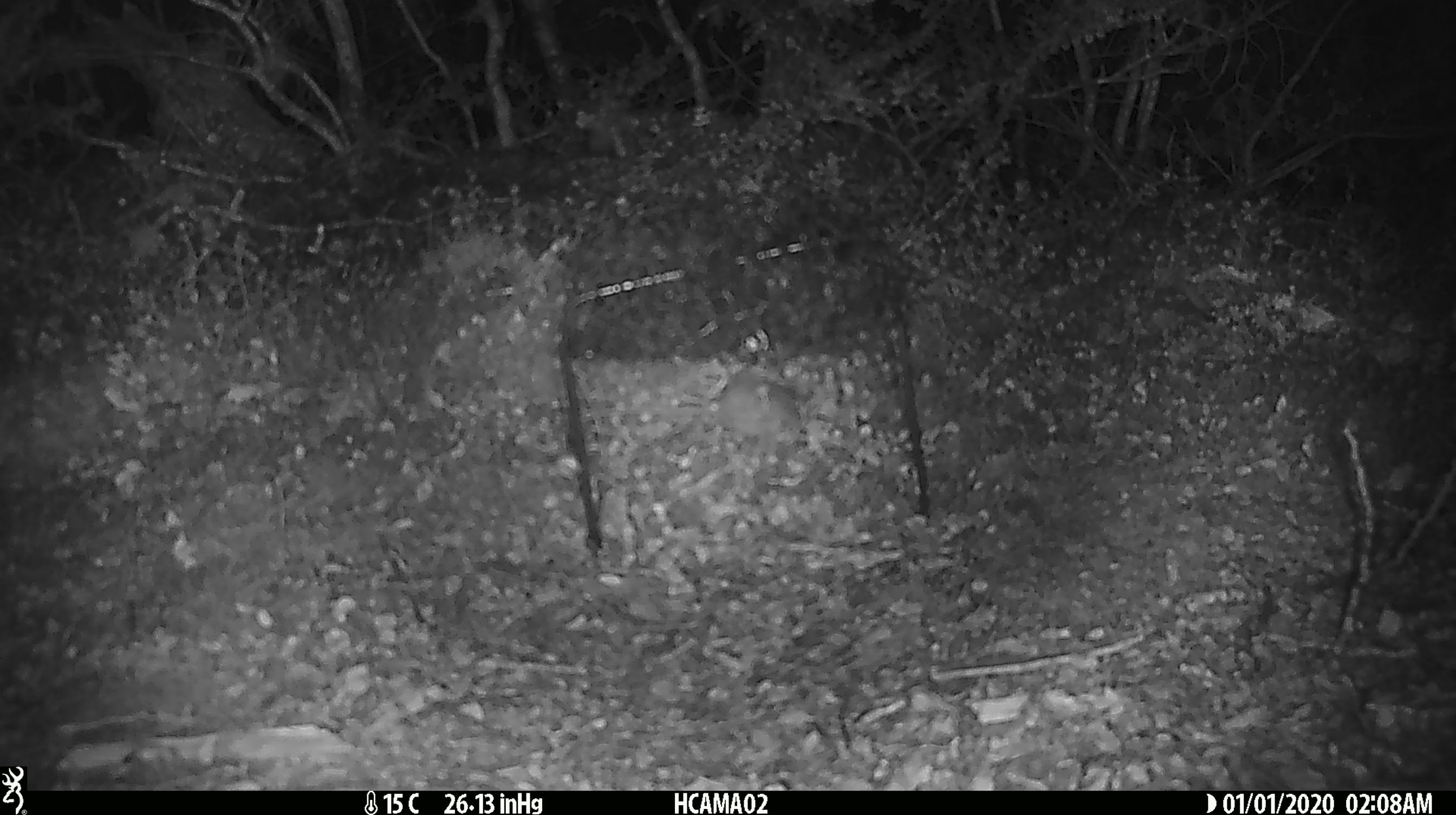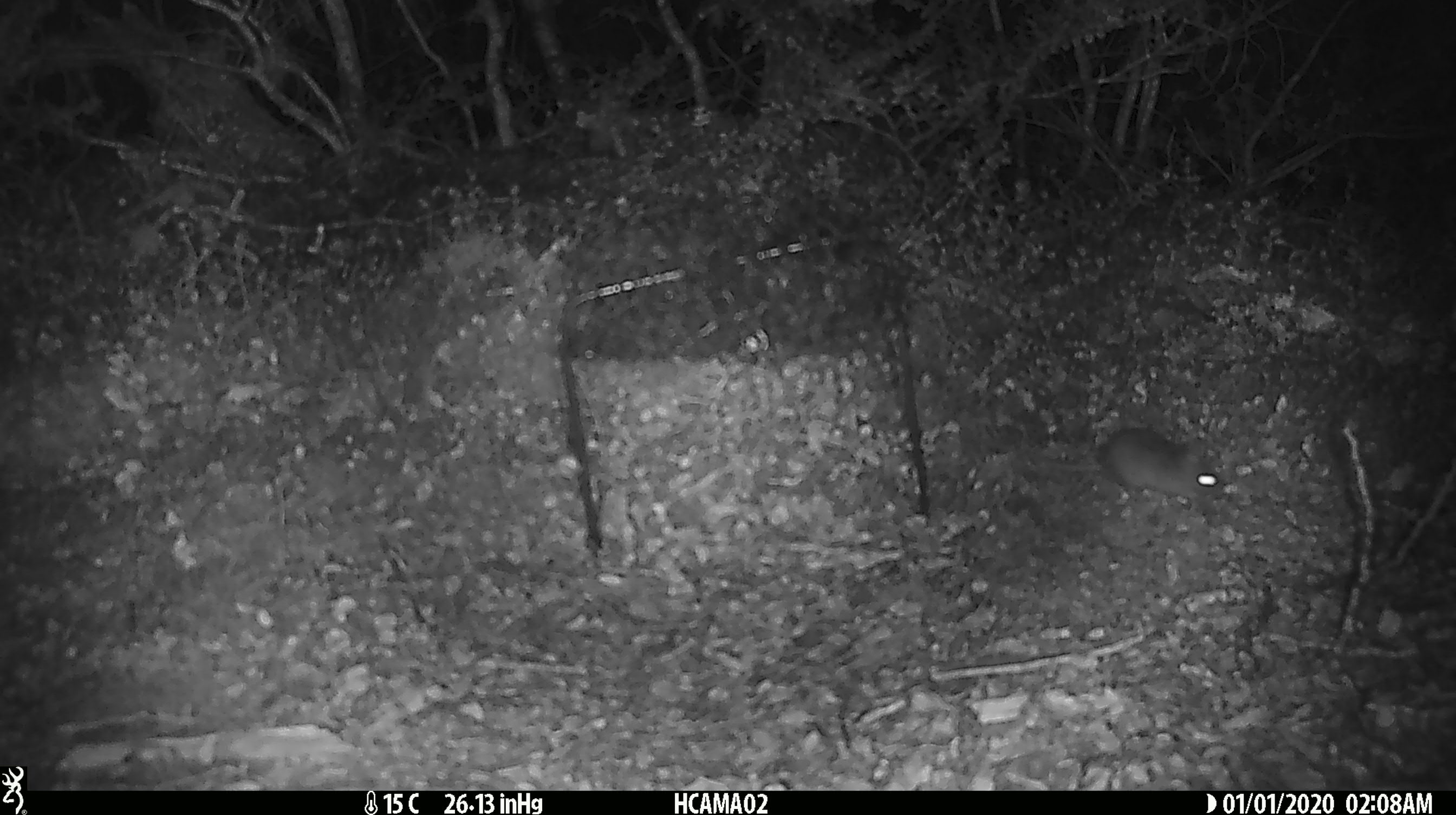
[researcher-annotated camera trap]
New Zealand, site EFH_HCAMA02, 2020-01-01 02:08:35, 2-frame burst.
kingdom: Animalia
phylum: Chordata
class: Mammalia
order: Rodentia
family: Muridae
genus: Mus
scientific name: Mus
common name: mouse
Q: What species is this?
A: Mouse (Mus).